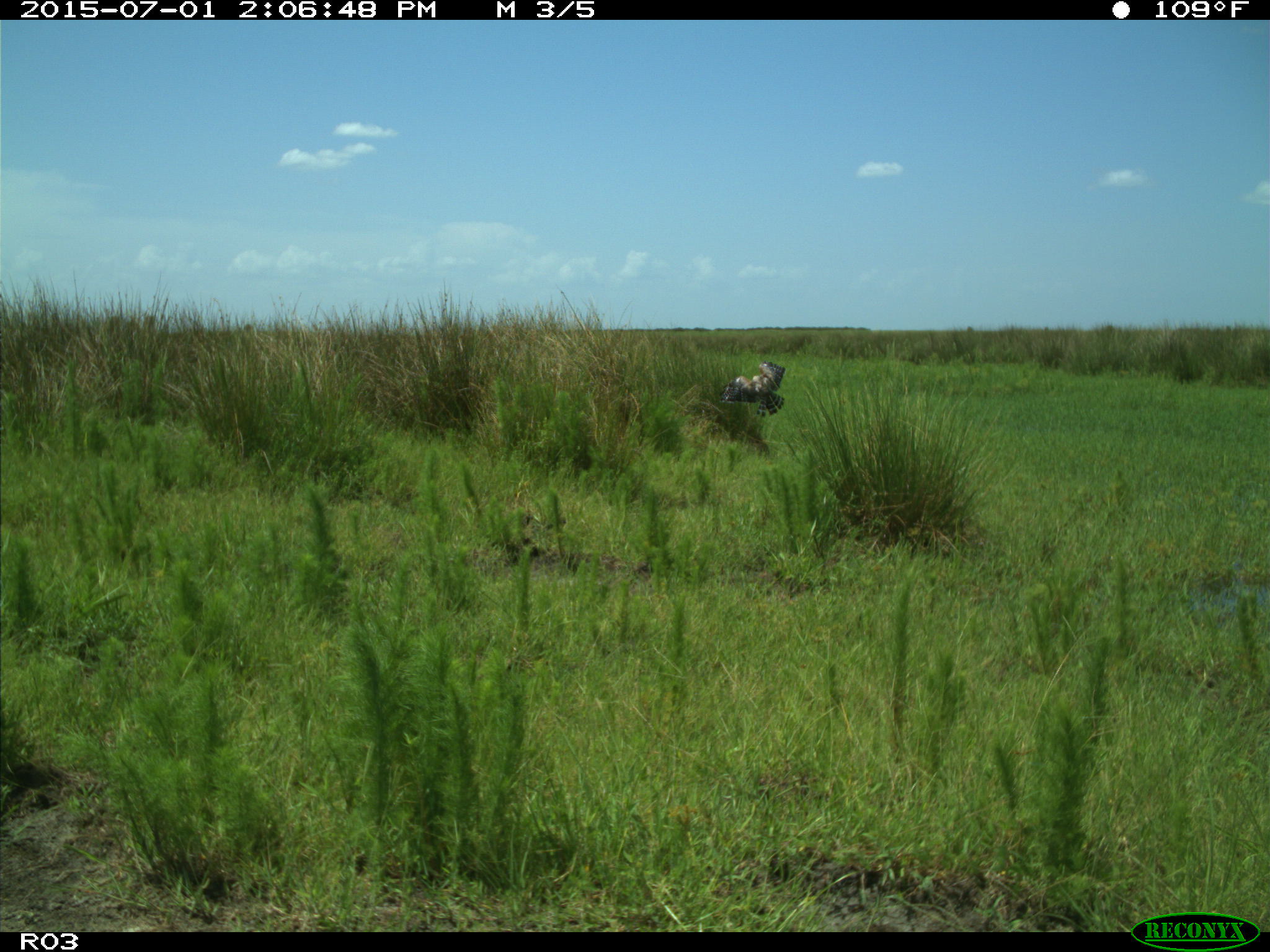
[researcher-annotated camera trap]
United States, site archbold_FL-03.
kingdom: Animalia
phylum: Chordata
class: Aves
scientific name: Aves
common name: birds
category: unidentified bird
Unidentified bird (birds) (Aves).